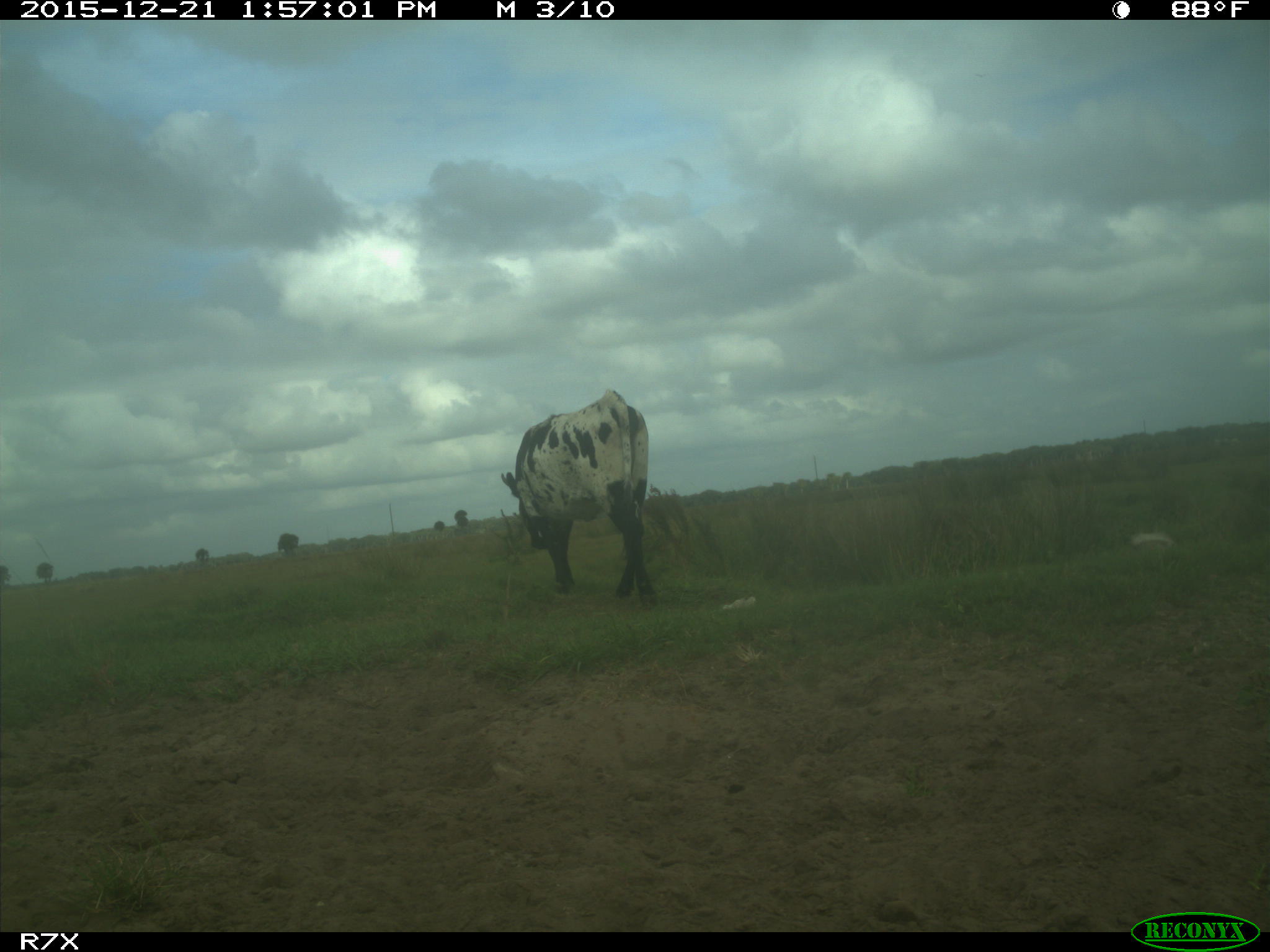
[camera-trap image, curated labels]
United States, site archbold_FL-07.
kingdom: Animalia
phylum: Chordata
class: Mammalia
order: Artiodactyla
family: Bovidae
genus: Bos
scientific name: Bos taurus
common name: domestic cow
Bos taurus (domestic cow).